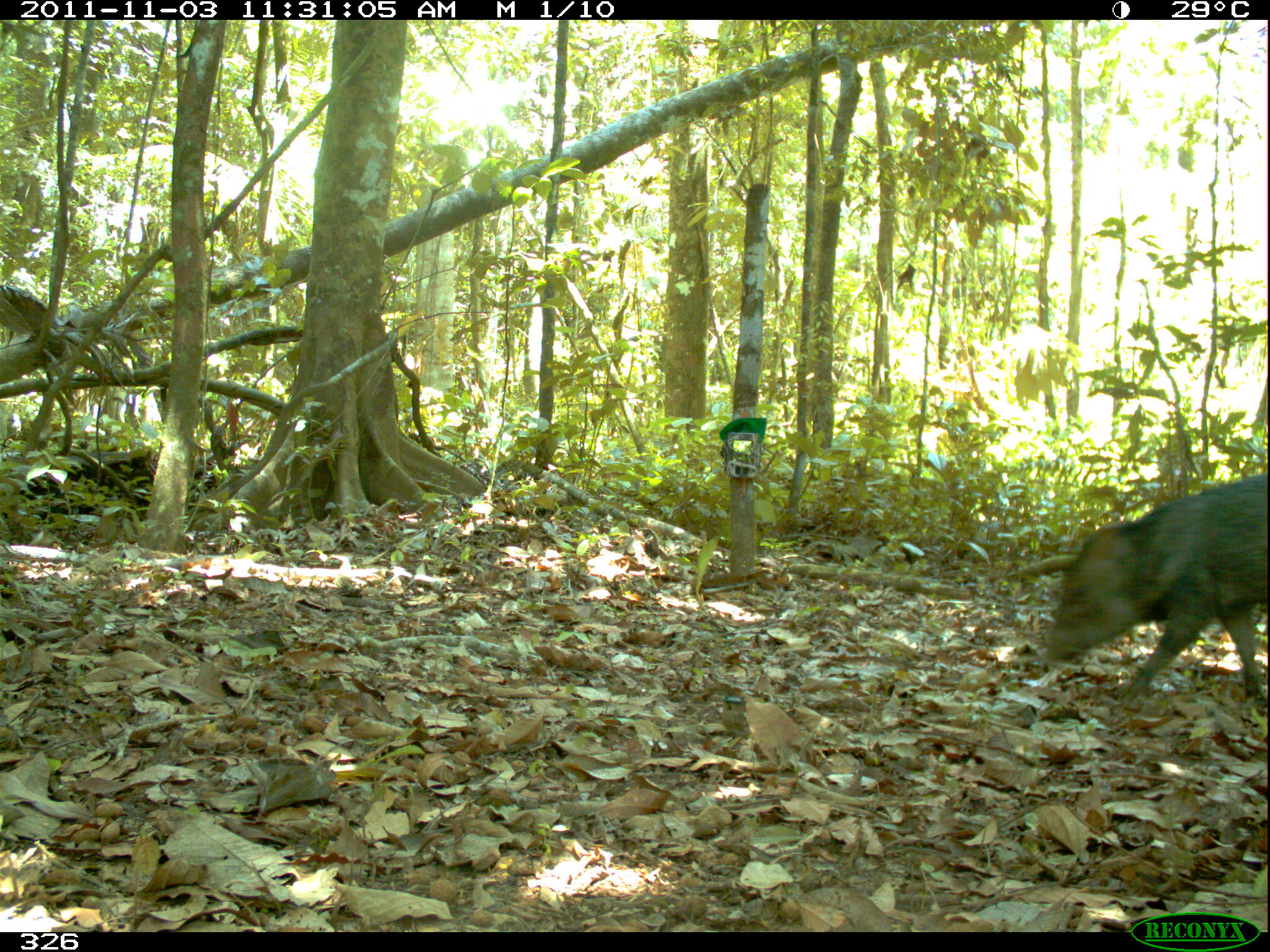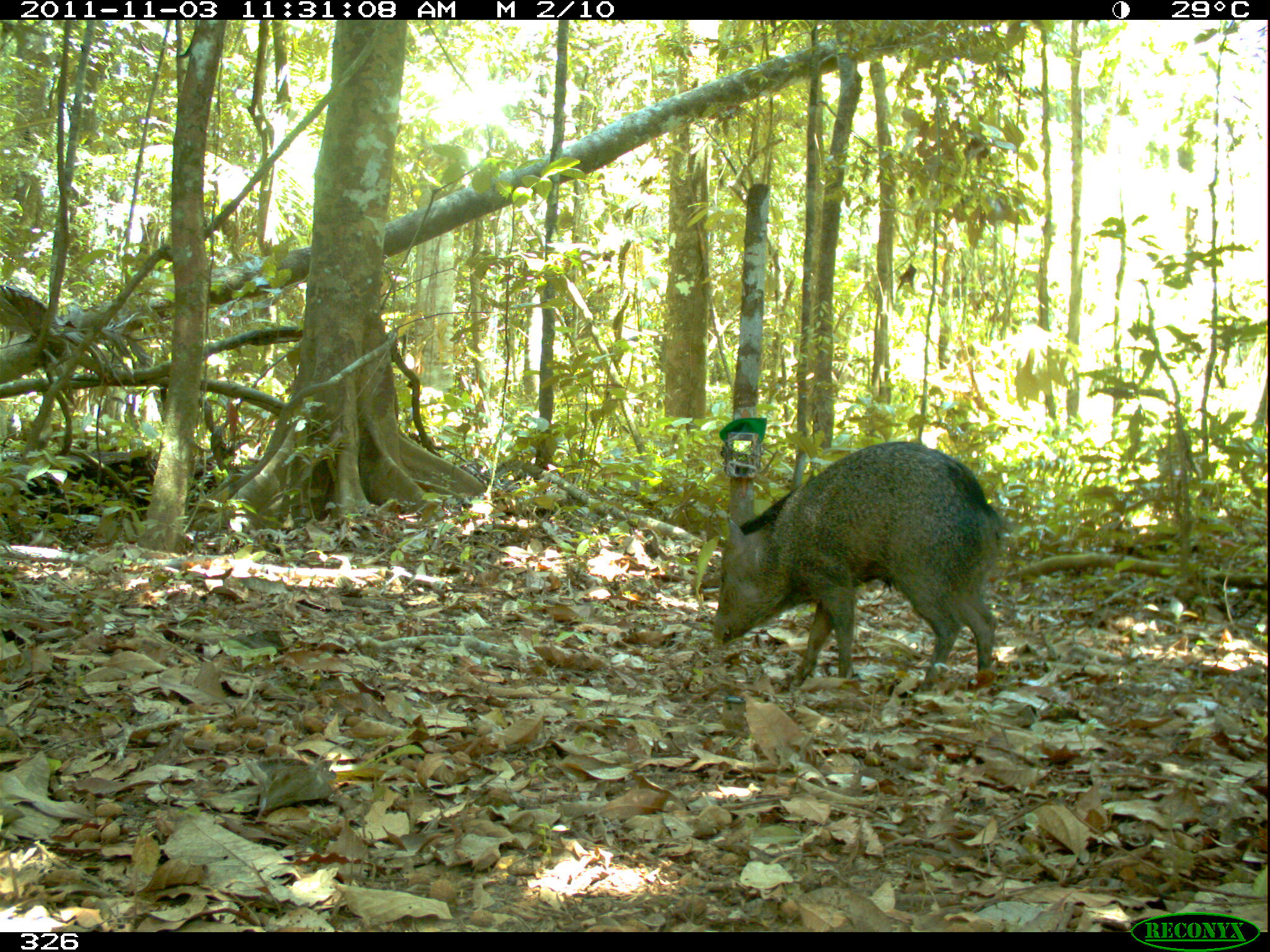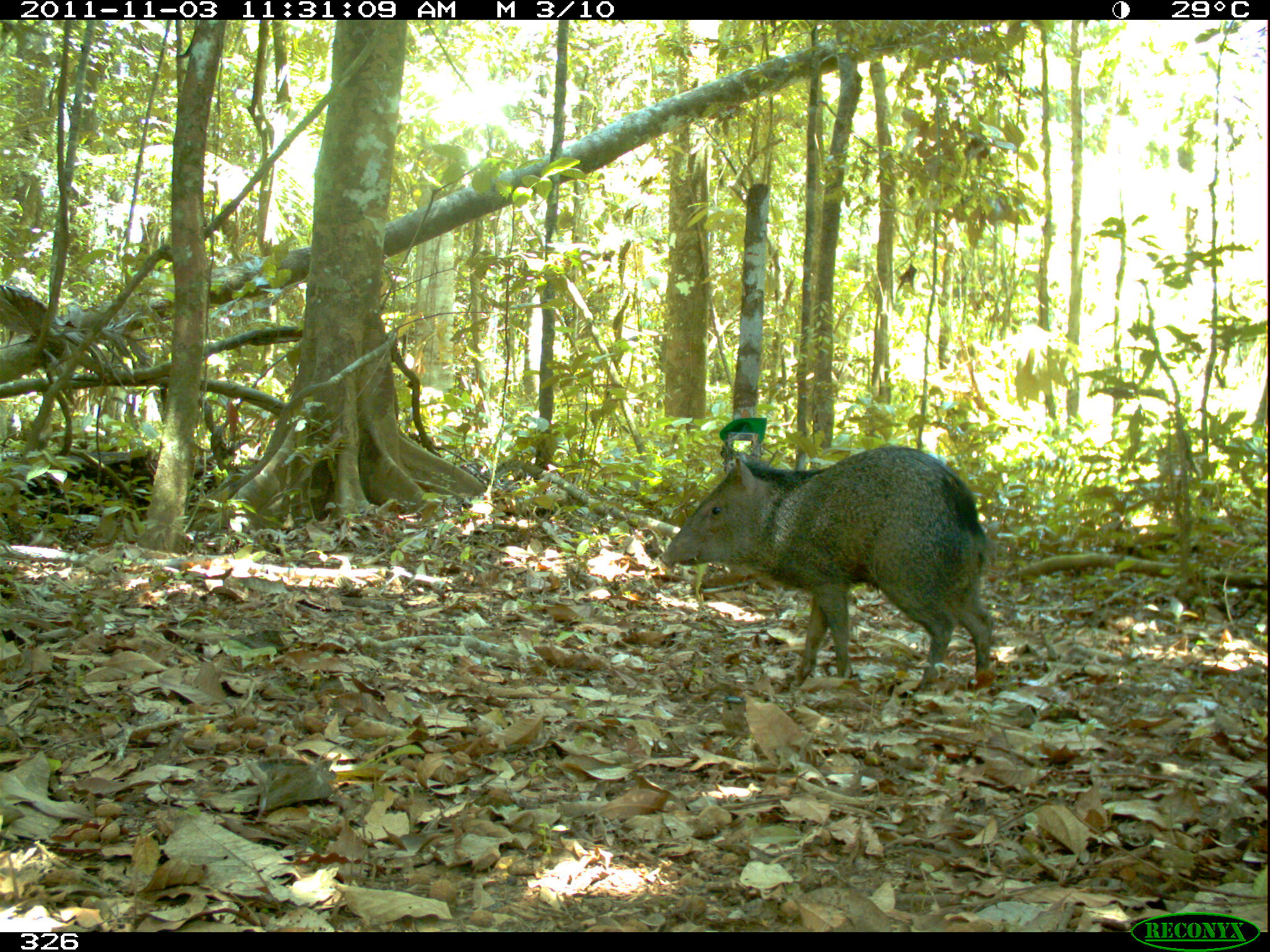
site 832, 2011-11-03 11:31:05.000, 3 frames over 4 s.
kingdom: Animalia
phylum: Chordata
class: Mammalia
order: Artiodactyla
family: Tayassuidae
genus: Pecari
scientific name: Pecari tajacu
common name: collared peccary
Pecari tajacu (collared peccary).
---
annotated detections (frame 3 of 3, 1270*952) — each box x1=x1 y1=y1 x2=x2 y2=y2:
pecari tajacu: x1=656 y1=444 x2=994 y2=692